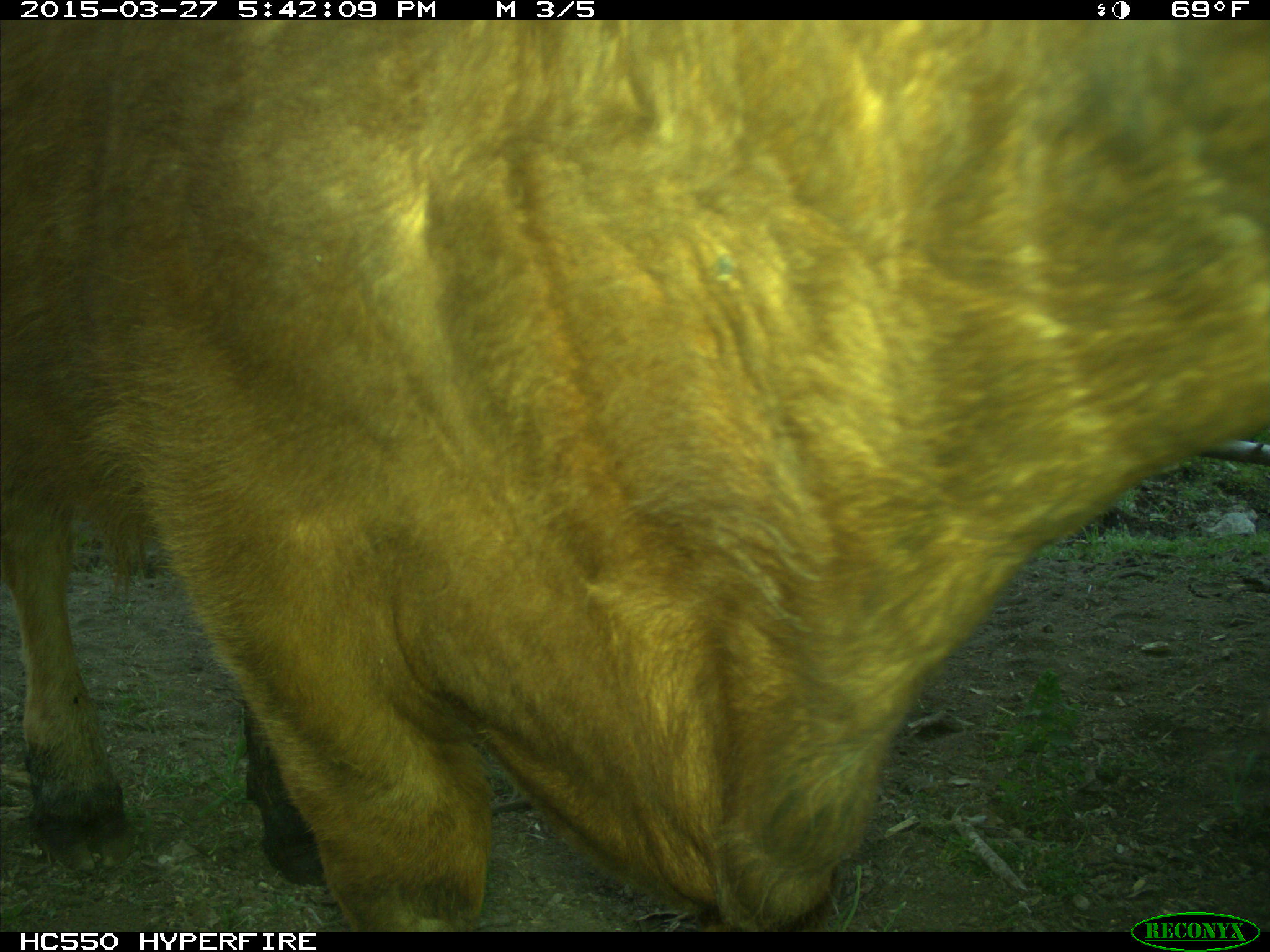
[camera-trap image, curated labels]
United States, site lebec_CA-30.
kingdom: Animalia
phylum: Chordata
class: Mammalia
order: Artiodactyla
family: Bovidae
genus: Bos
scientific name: Bos taurus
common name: domestic cow